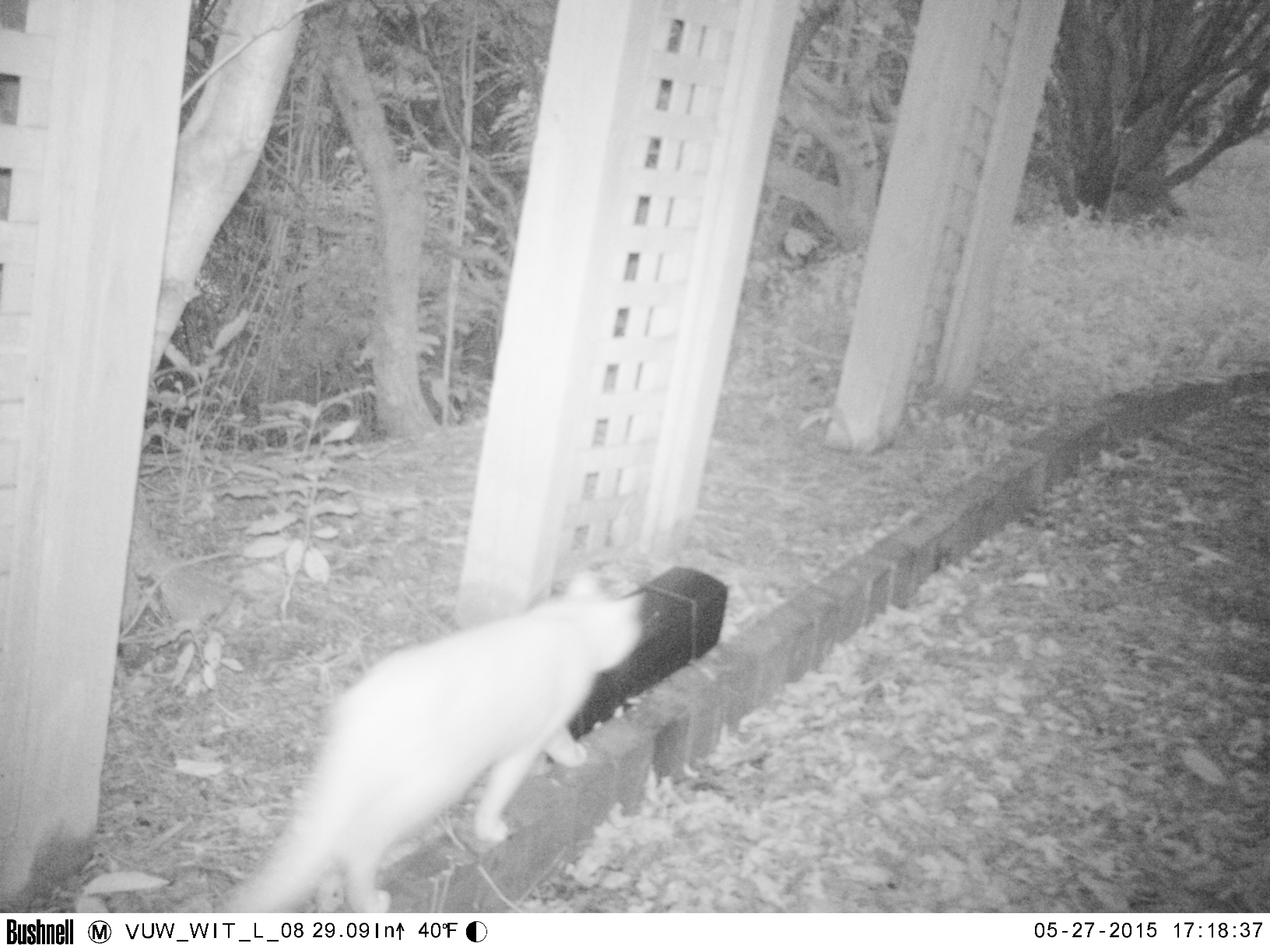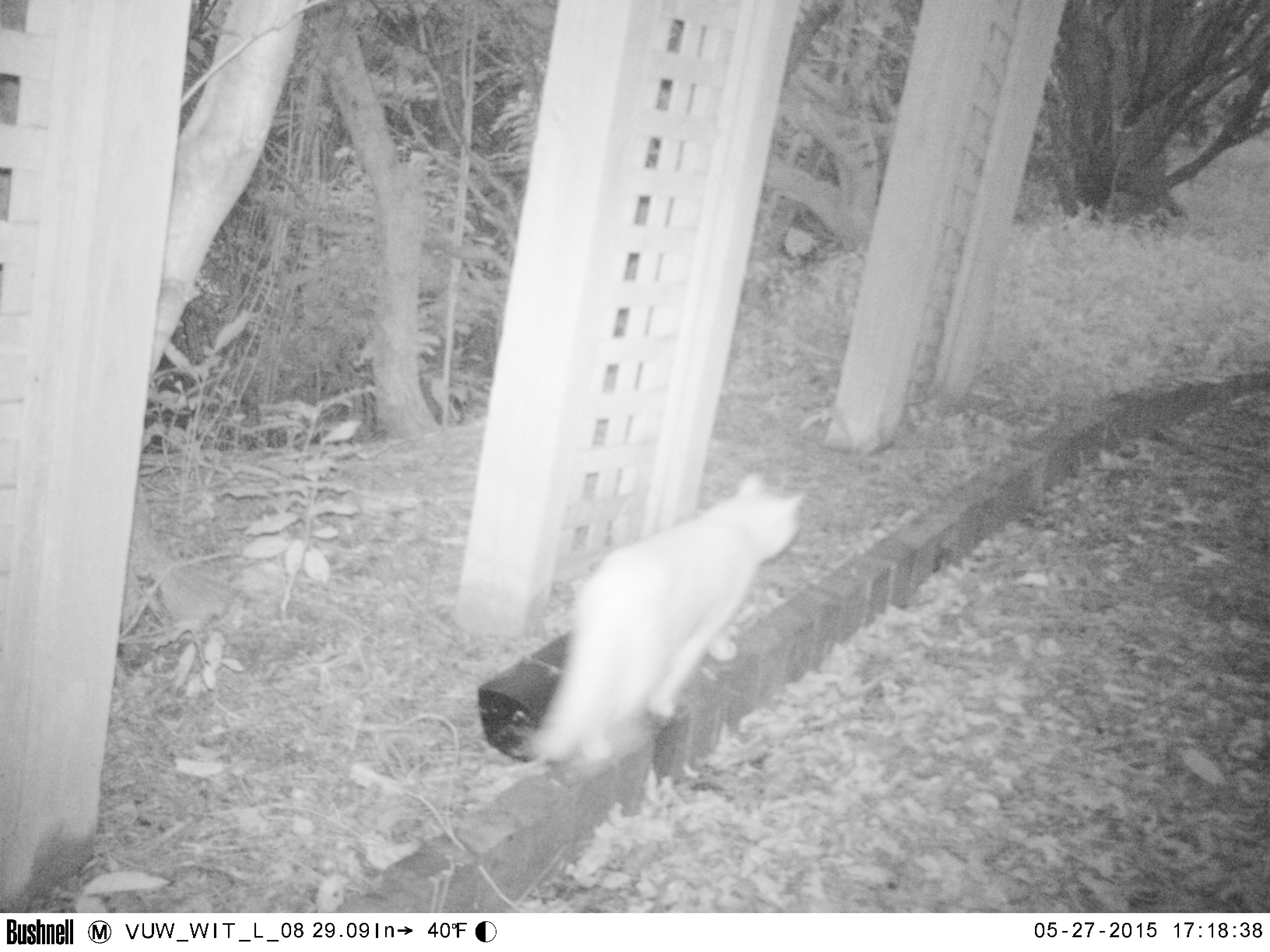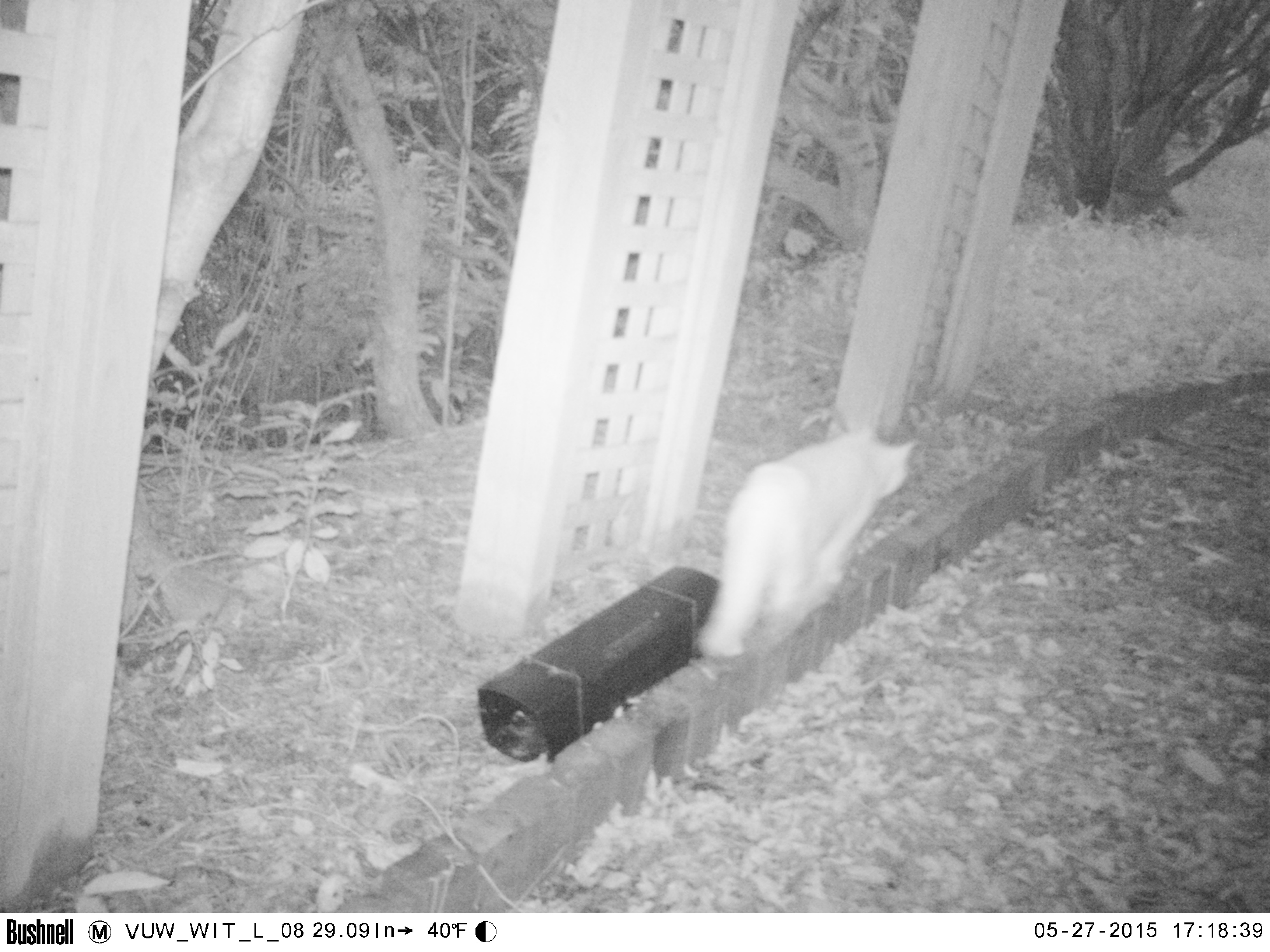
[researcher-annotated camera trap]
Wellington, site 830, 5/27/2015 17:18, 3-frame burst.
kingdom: Animalia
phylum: Chordata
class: Mammalia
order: Carnivora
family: Felidae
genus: Felis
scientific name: Felis catus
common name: cat